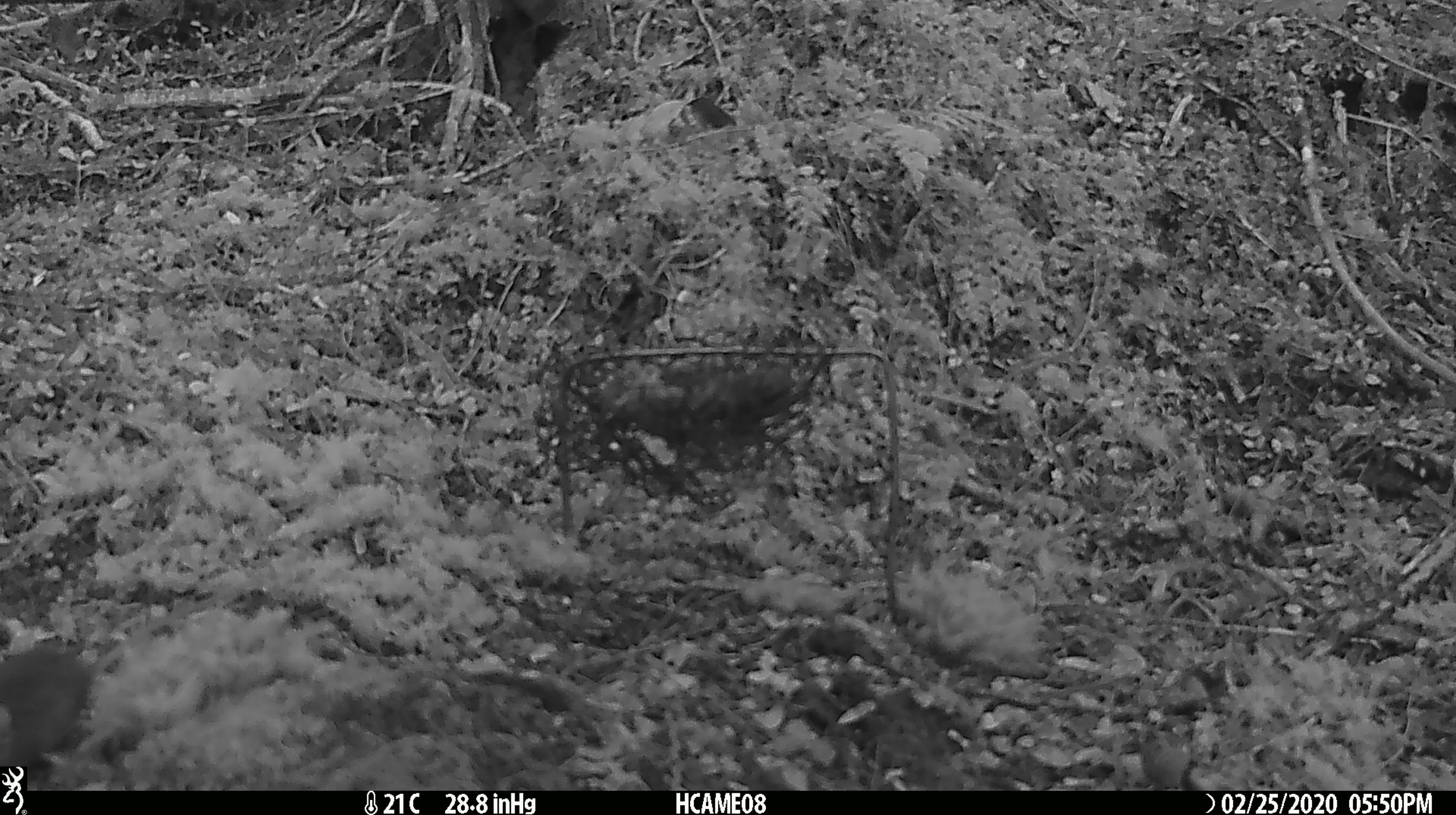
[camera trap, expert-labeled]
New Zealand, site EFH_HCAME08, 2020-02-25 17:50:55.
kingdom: Animalia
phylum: Chordata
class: Mammalia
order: Rodentia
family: Muridae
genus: Mus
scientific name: Mus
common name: mouse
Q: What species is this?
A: Mouse (Mus).